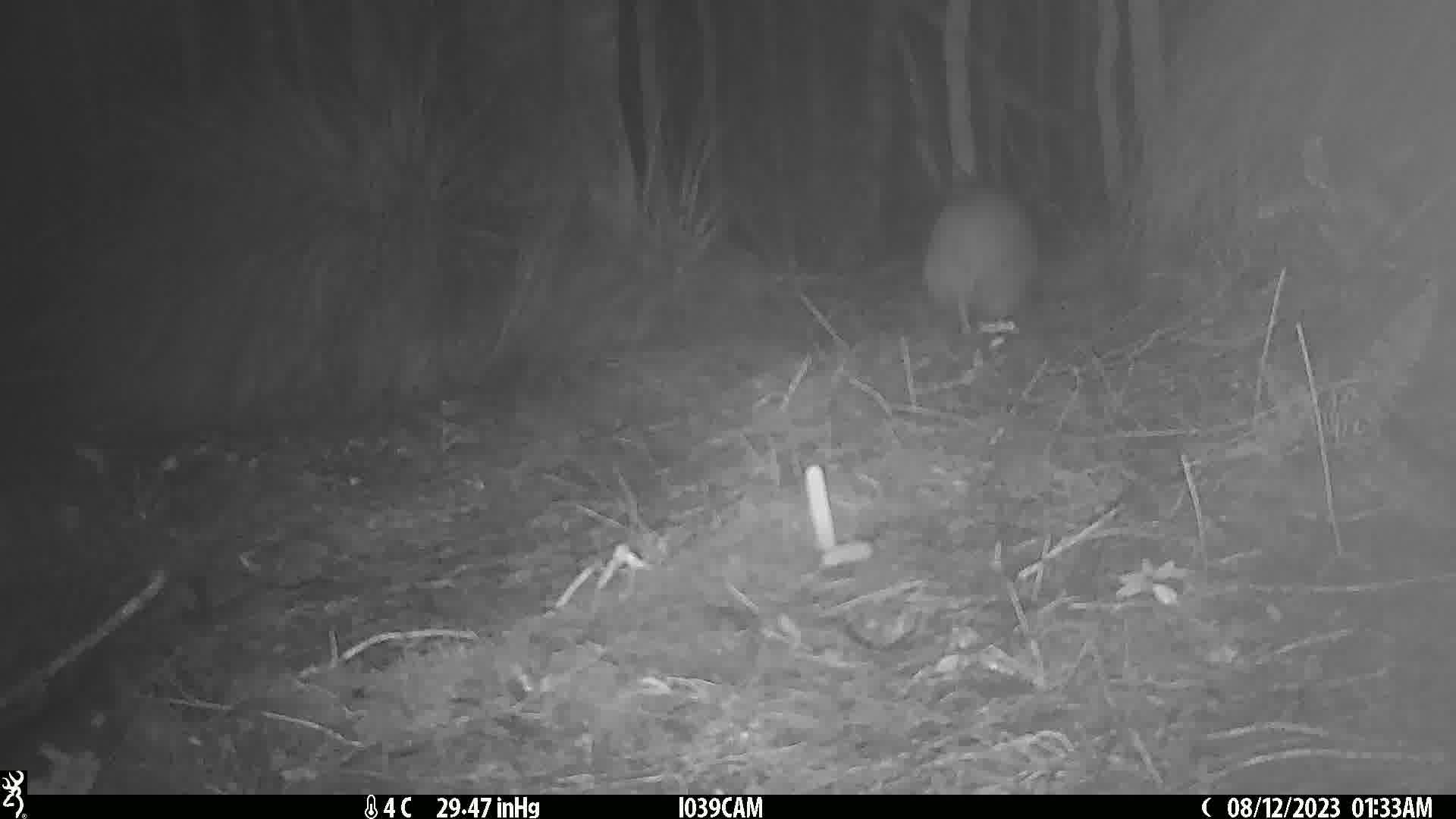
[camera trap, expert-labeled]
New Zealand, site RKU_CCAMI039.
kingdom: Animalia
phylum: Chordata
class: Aves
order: Apterygiformes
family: Apterygidae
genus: Apteryx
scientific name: Apteryx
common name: kiwi